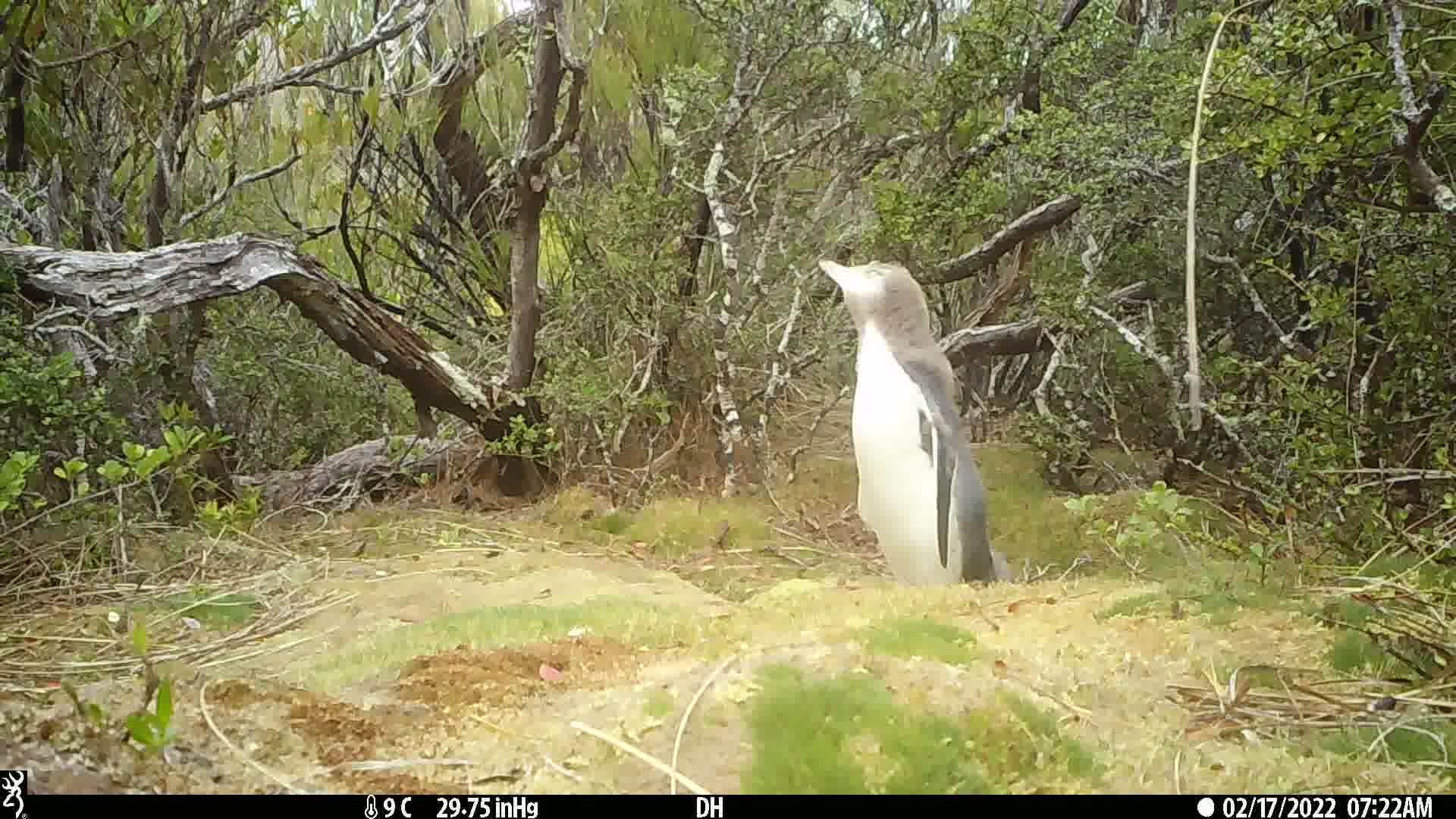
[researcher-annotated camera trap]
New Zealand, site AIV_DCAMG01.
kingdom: Animalia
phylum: Chordata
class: Aves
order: Sphenisciformes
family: Spheniscidae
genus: Megadyptes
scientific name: Megadyptes antipodes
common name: yellow-eyed penguin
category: yellow eyed penguin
Yellow eyed penguin (yellow-eyed penguin) (Megadyptes antipodes).